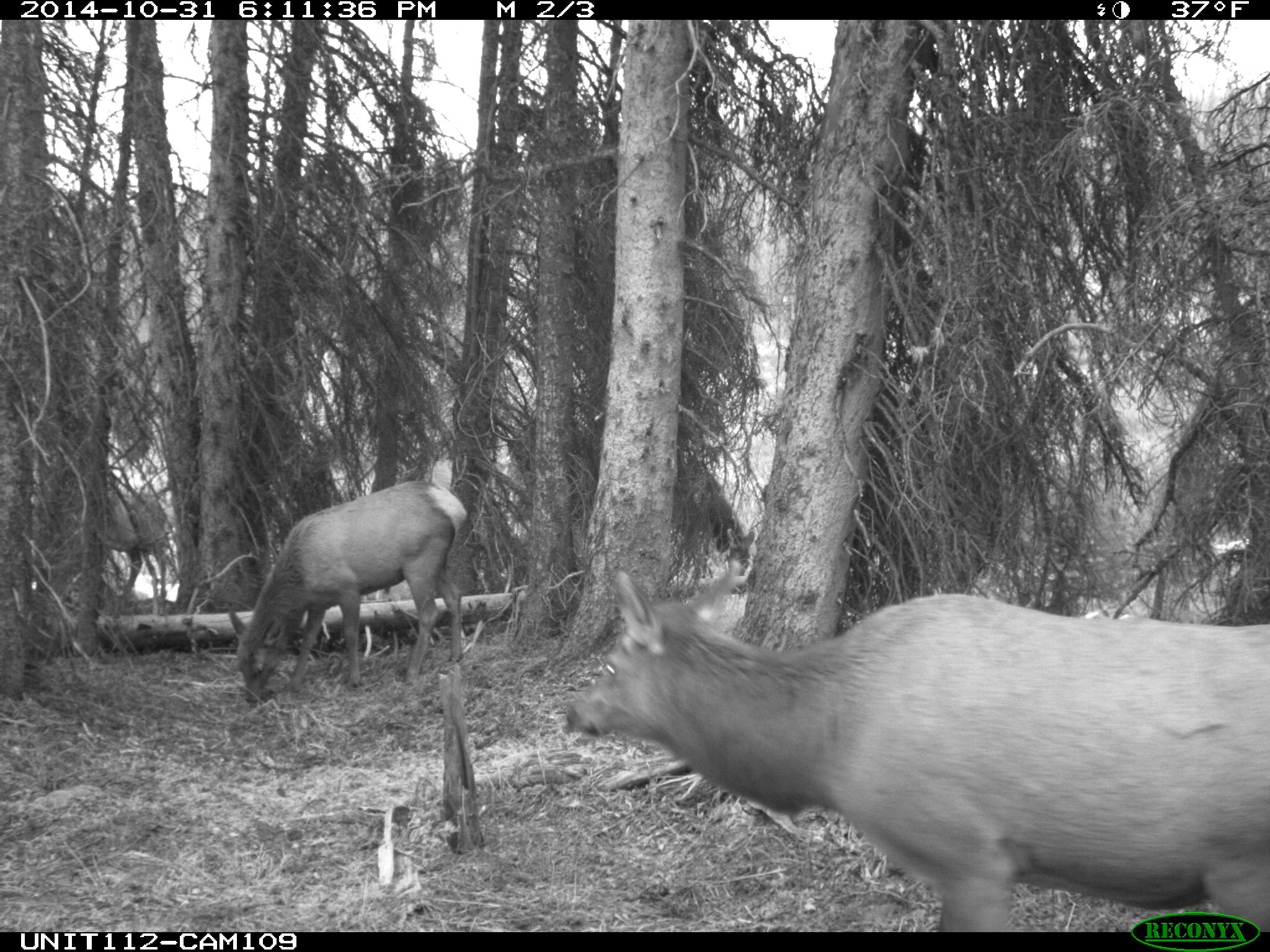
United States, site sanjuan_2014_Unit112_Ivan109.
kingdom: Animalia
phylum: Chordata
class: Mammalia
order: Artiodactyla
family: Cervidae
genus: Cervus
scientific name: Cervus elaphus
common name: red deer